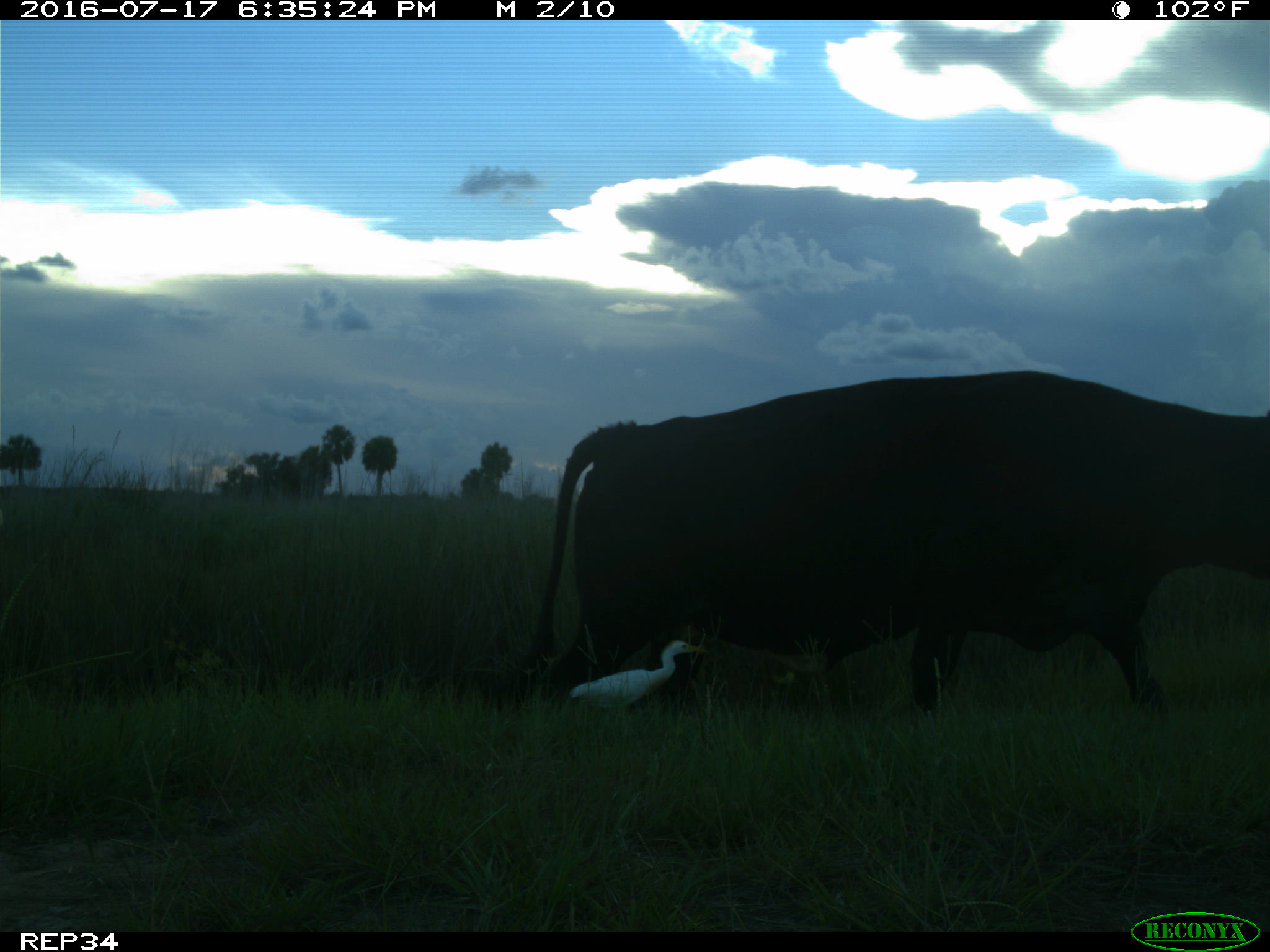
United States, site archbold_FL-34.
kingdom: Animalia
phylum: Chordata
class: Mammalia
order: Artiodactyla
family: Bovidae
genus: Bos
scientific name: Bos taurus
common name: domestic cow